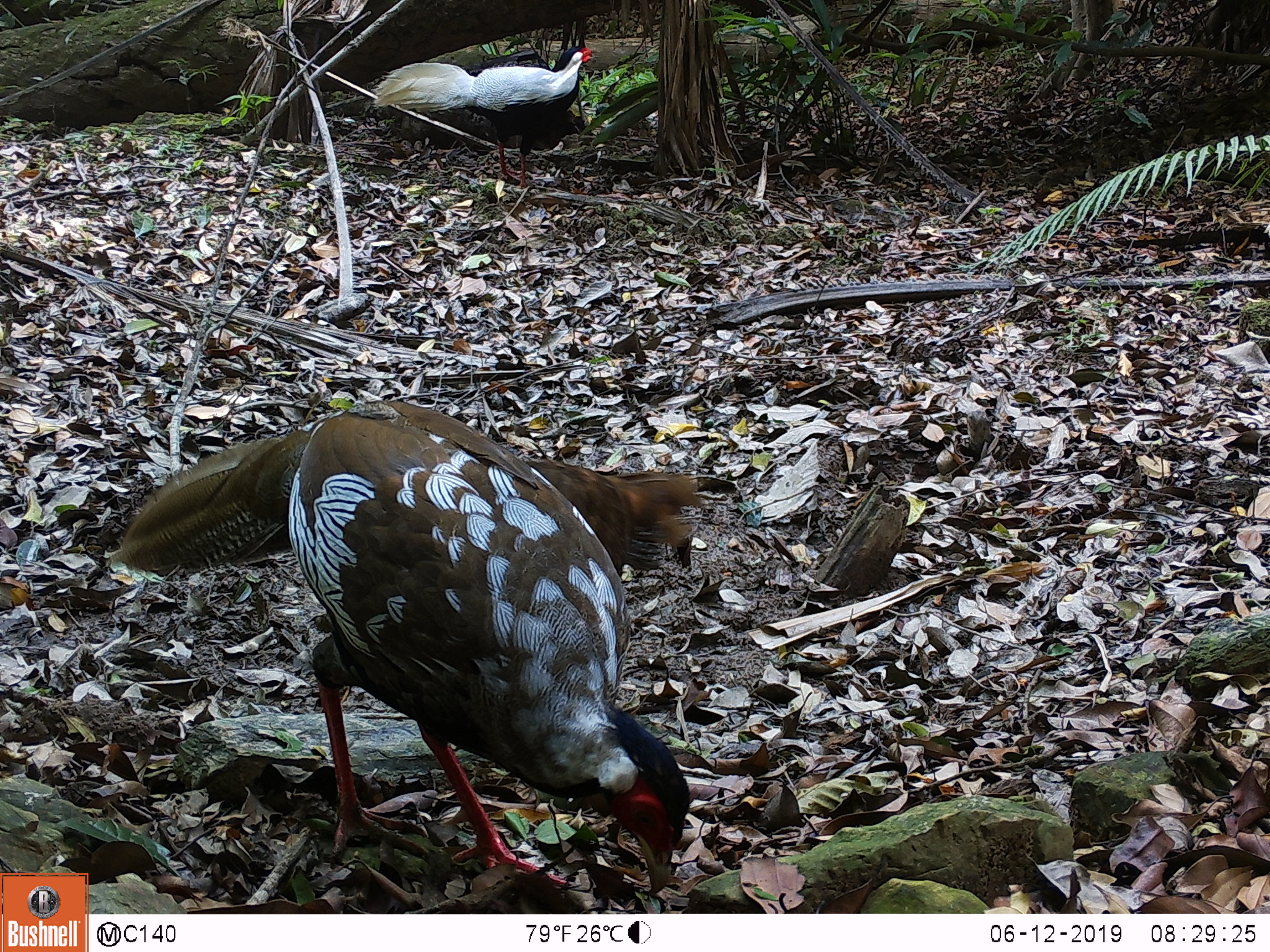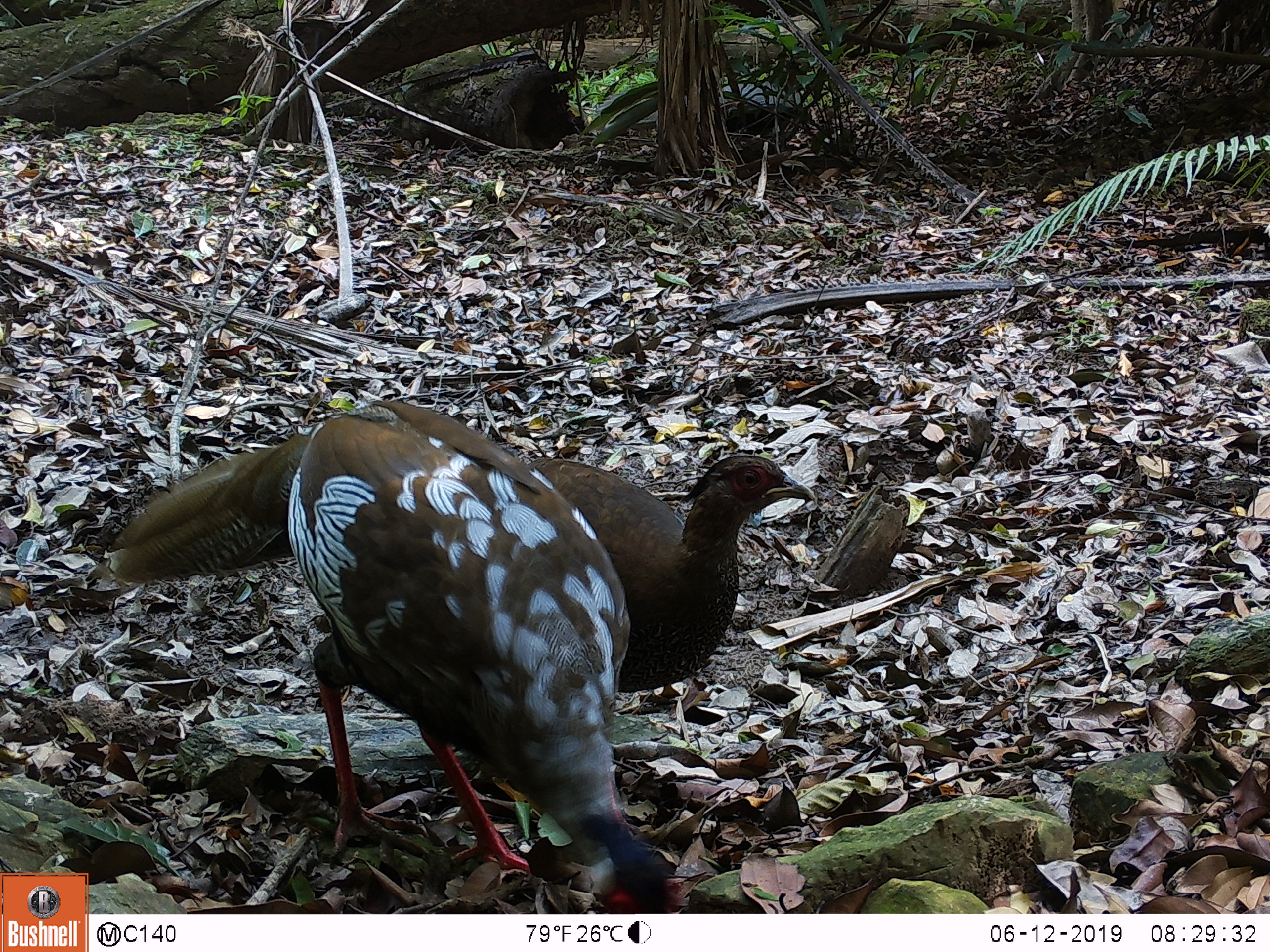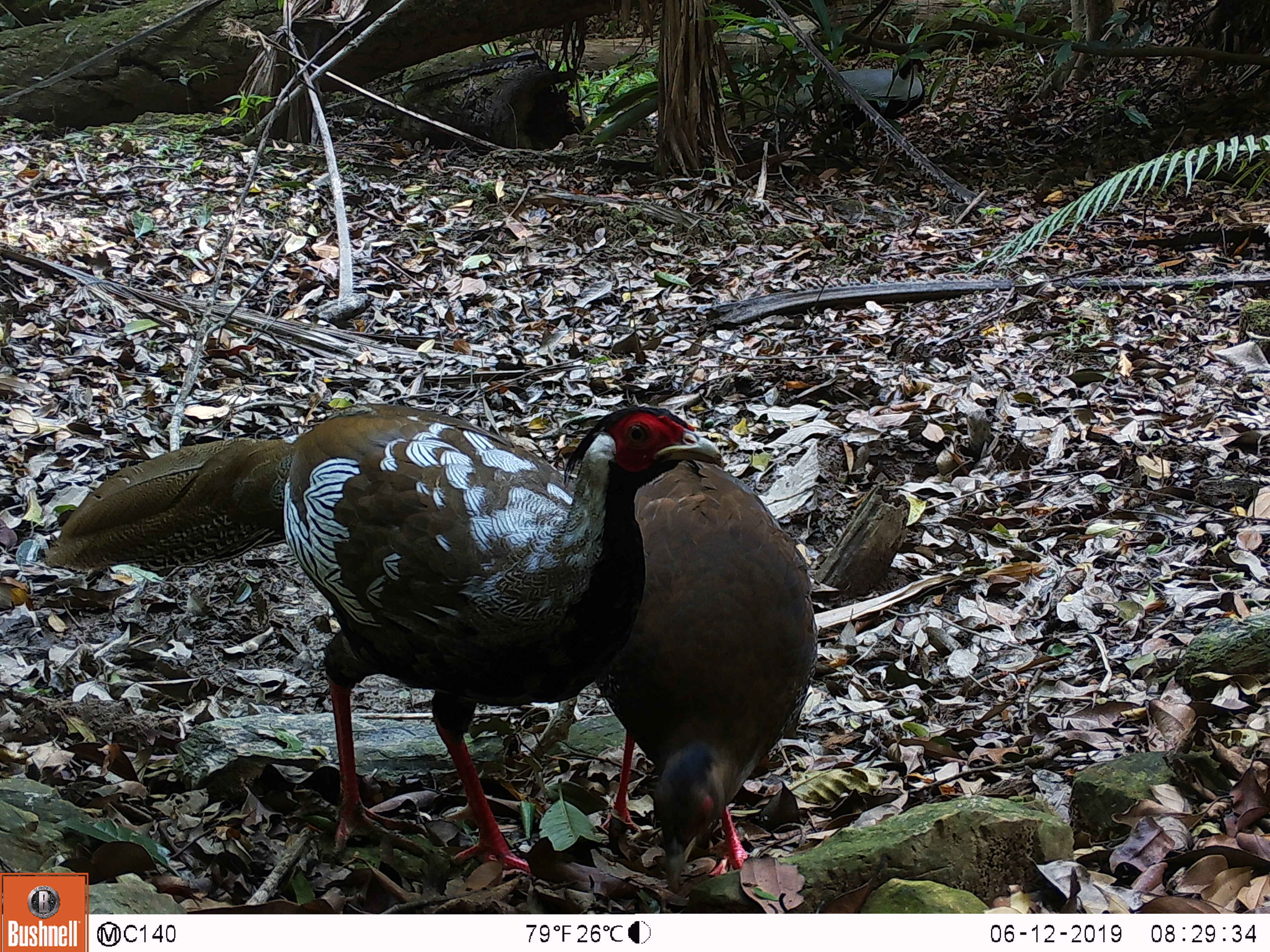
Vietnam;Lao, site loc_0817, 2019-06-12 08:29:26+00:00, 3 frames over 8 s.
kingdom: Animalia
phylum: Chordata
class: Aves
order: Galliformes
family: Phasianidae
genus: Lophura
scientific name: Lophura nycthemera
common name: silver pheasant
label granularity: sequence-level